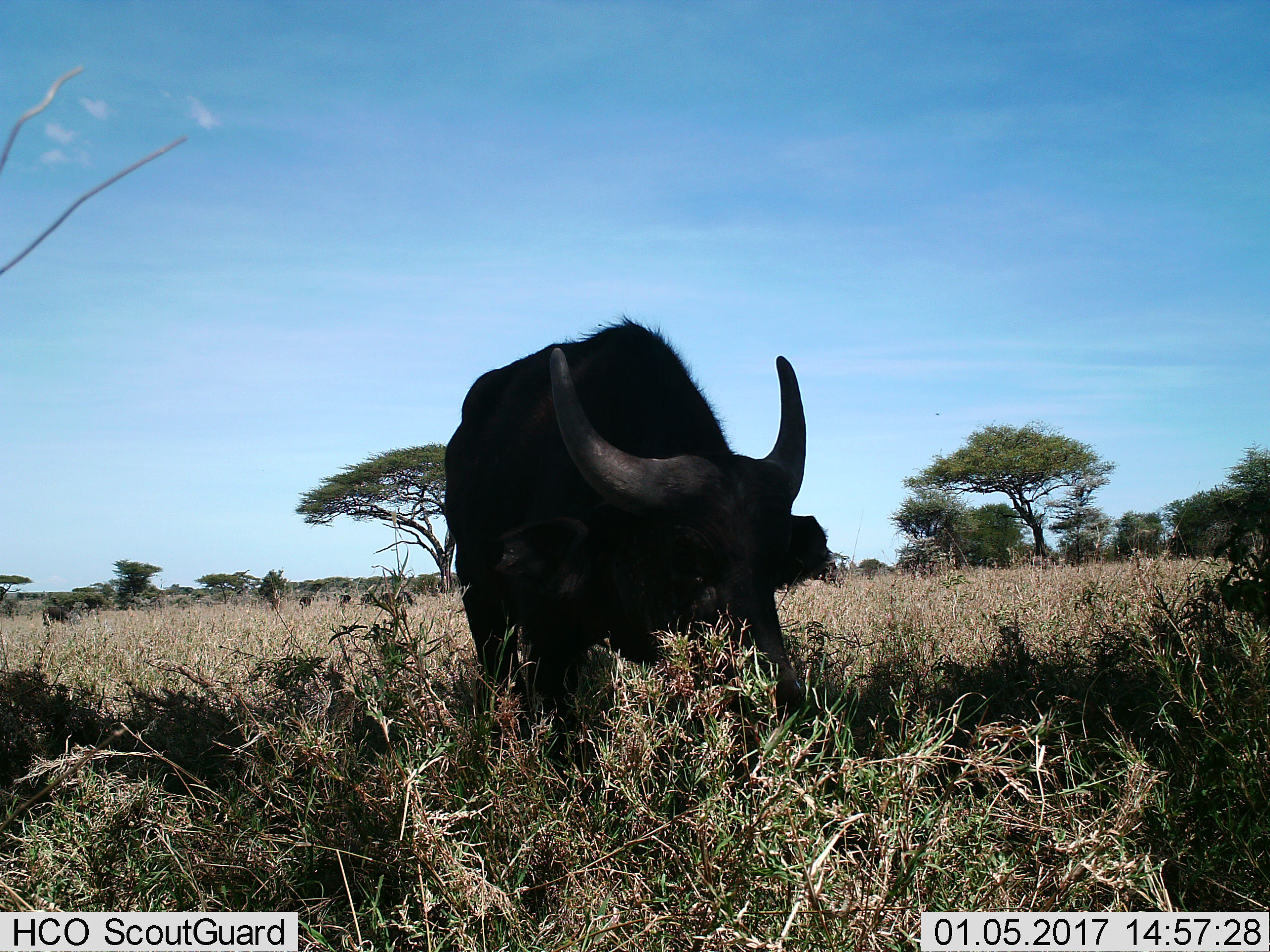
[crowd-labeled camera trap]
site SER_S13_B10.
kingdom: Animalia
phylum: Chordata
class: Mammalia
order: Artiodactyla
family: Bovidae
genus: Syncerus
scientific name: Syncerus caffer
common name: african buffalo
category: buffalo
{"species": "buffalo (african buffalo) (Syncerus caffer)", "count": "1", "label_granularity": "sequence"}